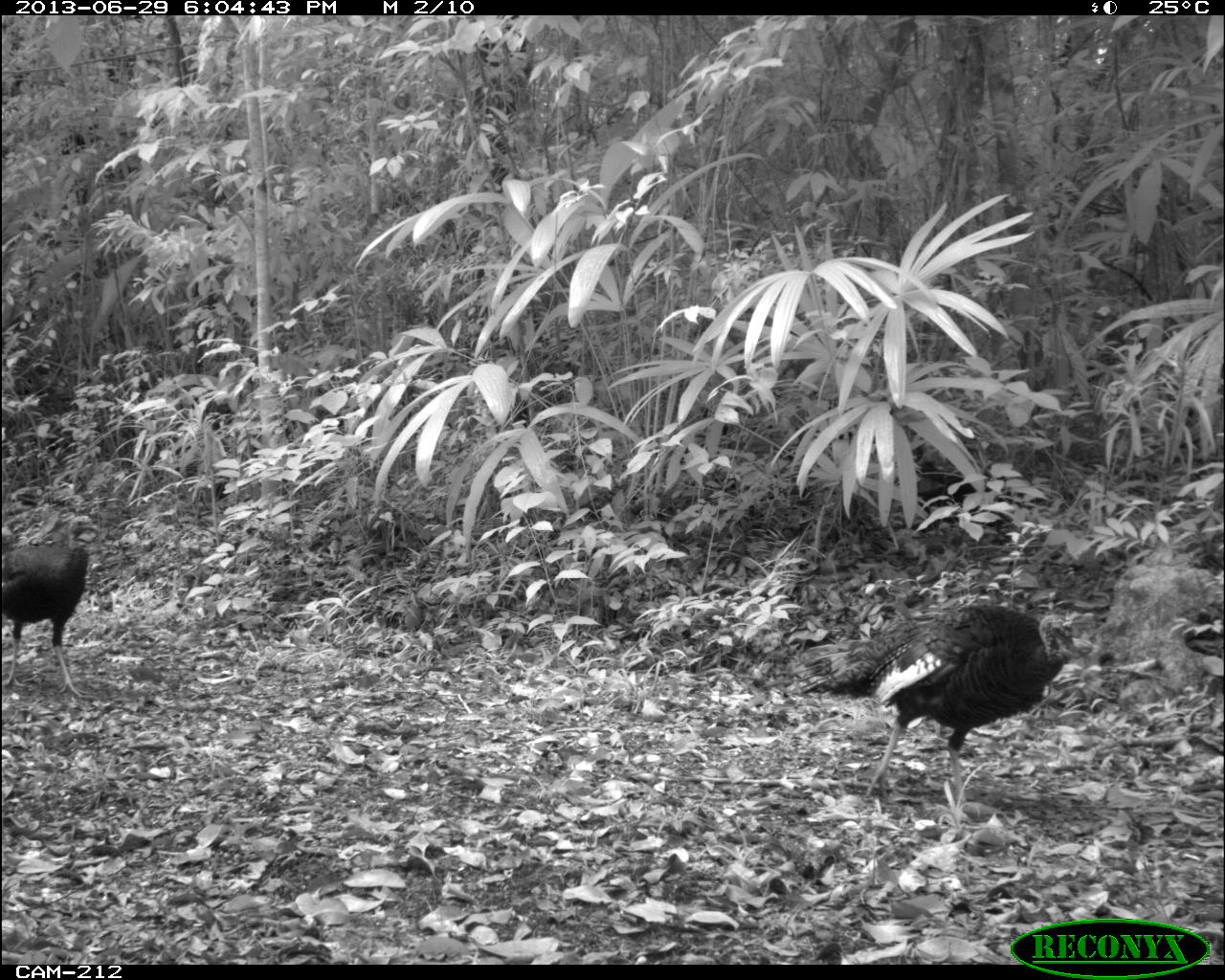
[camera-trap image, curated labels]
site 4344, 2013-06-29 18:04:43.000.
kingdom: Animalia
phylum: Chordata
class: Aves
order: Galliformes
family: Phasianidae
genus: Meleagris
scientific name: Meleagris ocellata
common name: ocellated turkey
Meleagris ocellata (ocellated turkey), count 3.